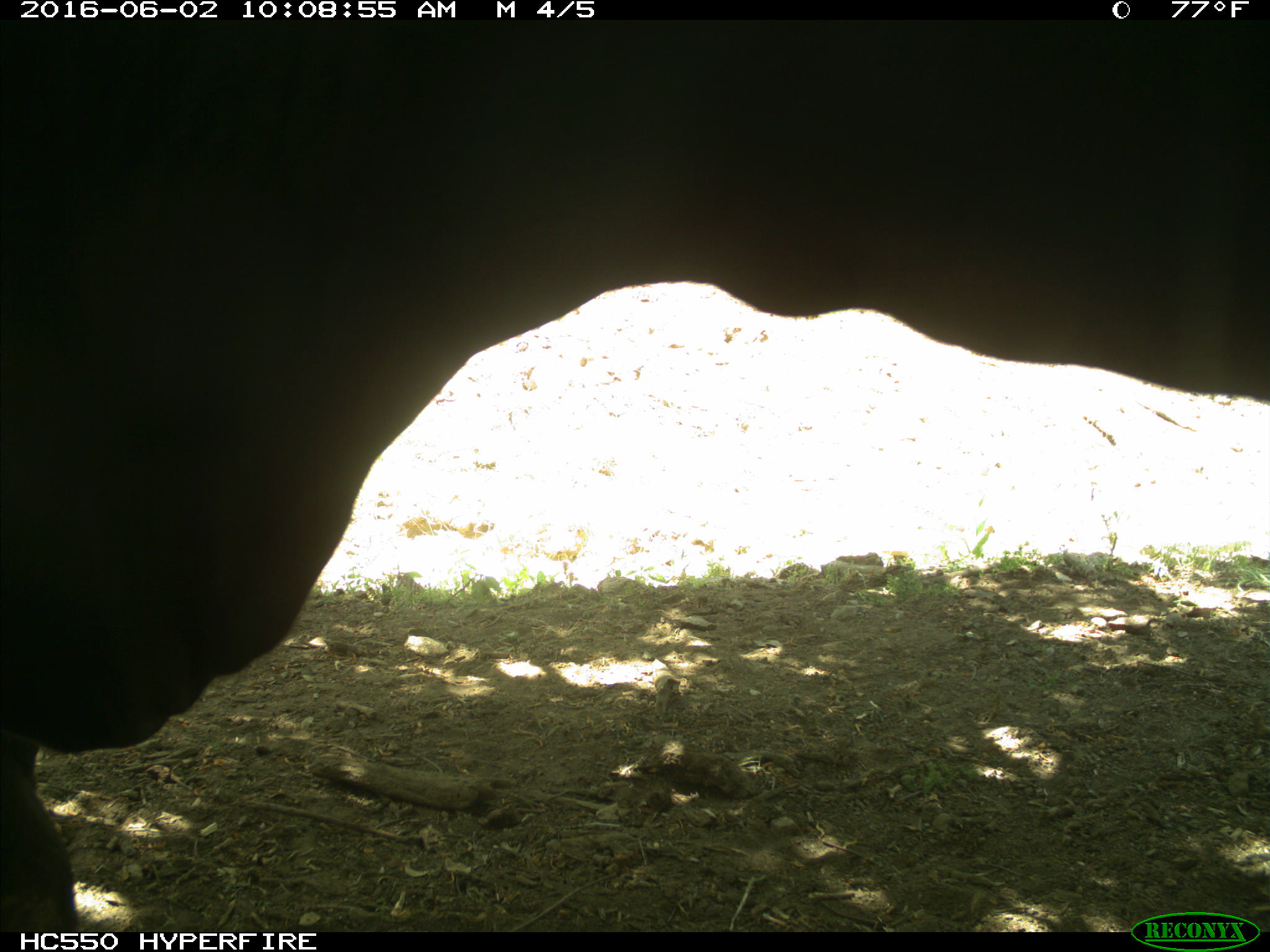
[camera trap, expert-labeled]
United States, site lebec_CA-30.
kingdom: Animalia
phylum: Chordata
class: Mammalia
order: Artiodactyla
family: Bovidae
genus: Bos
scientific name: Bos taurus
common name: domestic cow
Bos taurus (domestic cow).